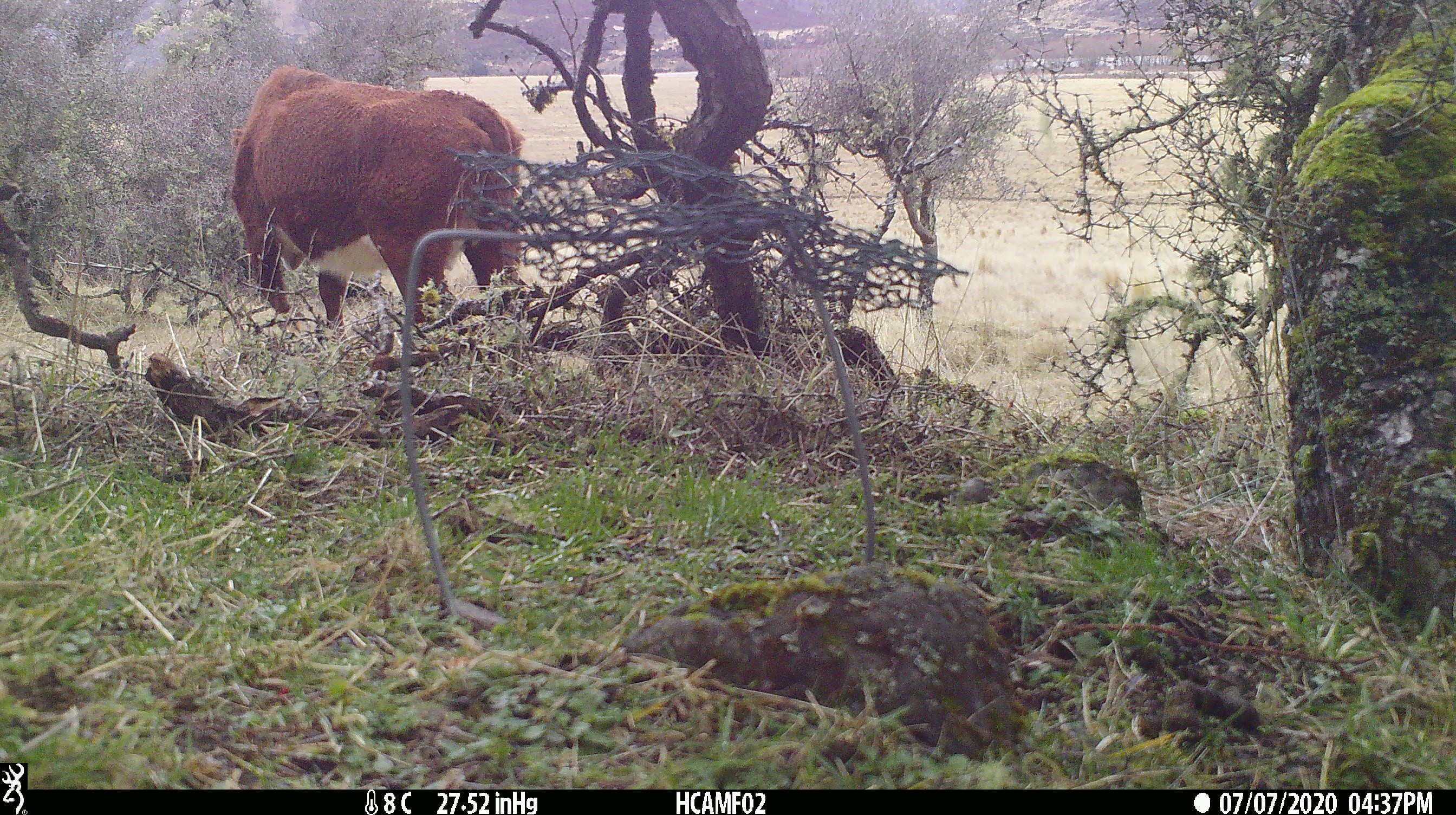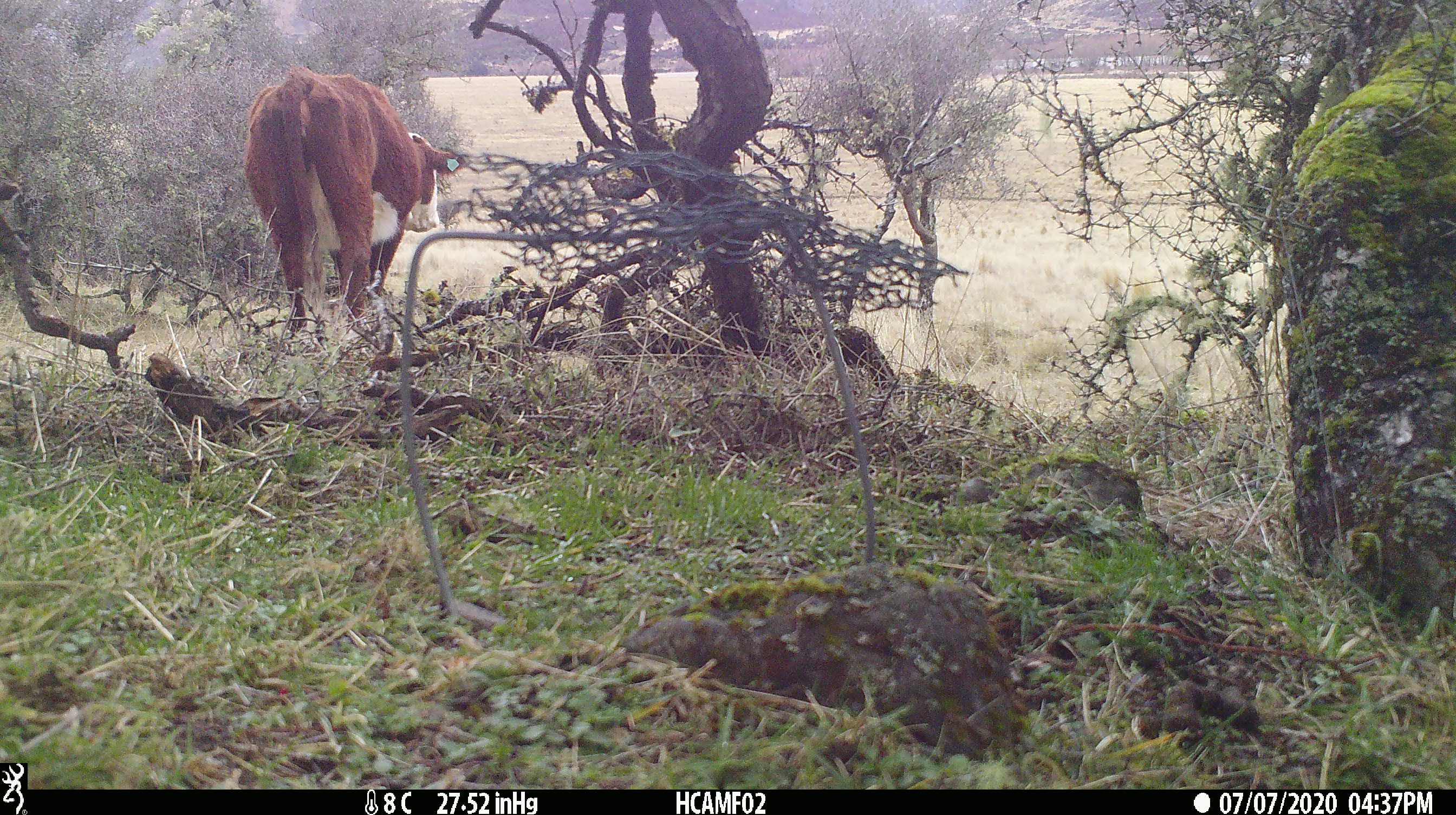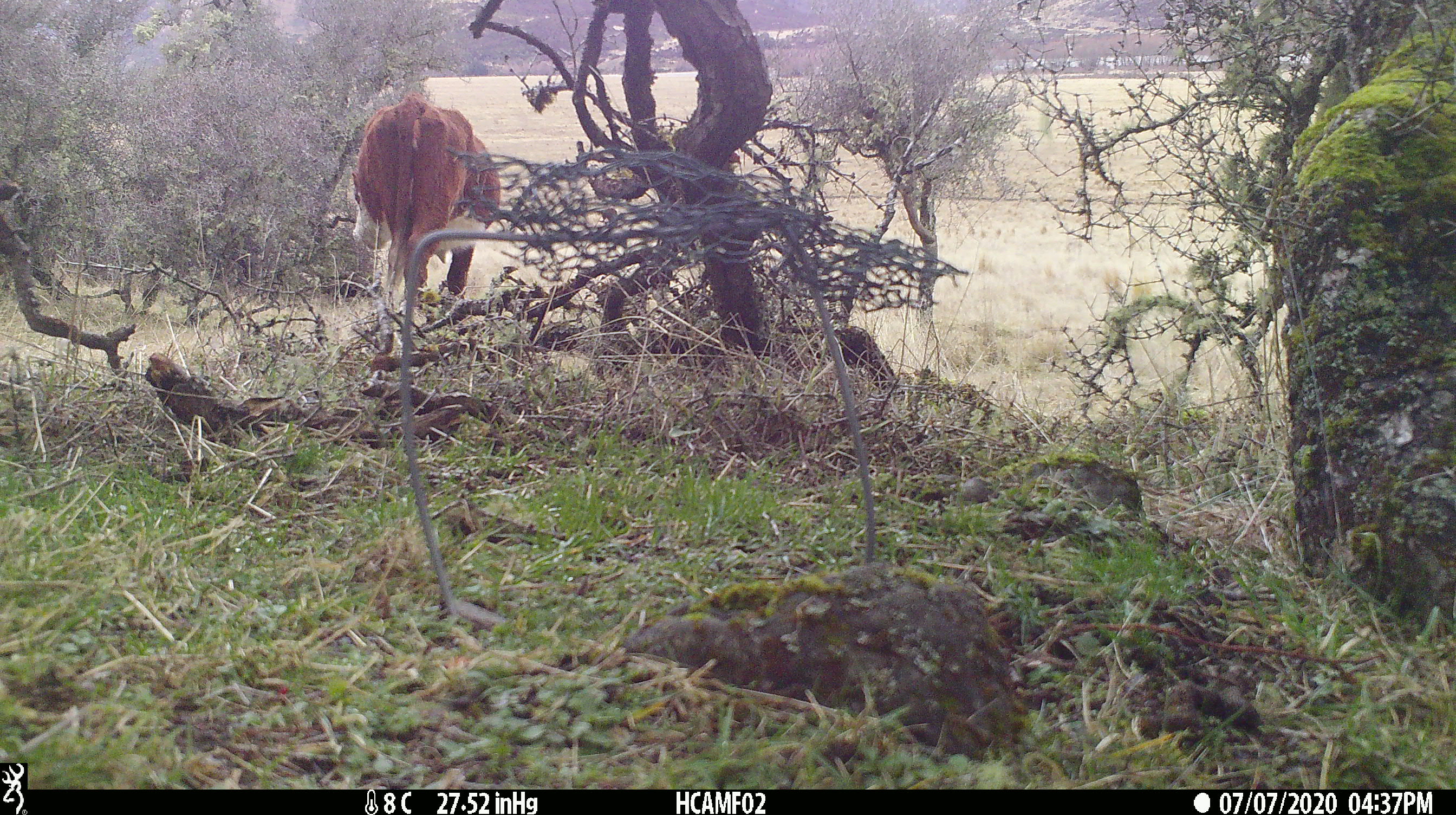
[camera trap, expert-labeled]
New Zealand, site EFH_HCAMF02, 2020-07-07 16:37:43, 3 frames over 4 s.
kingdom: Animalia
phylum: Chordata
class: Mammalia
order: Artiodactyla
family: Bovidae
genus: Bos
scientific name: Bos taurus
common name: domestic cow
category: cow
Cow (domestic cow) (Bos taurus).